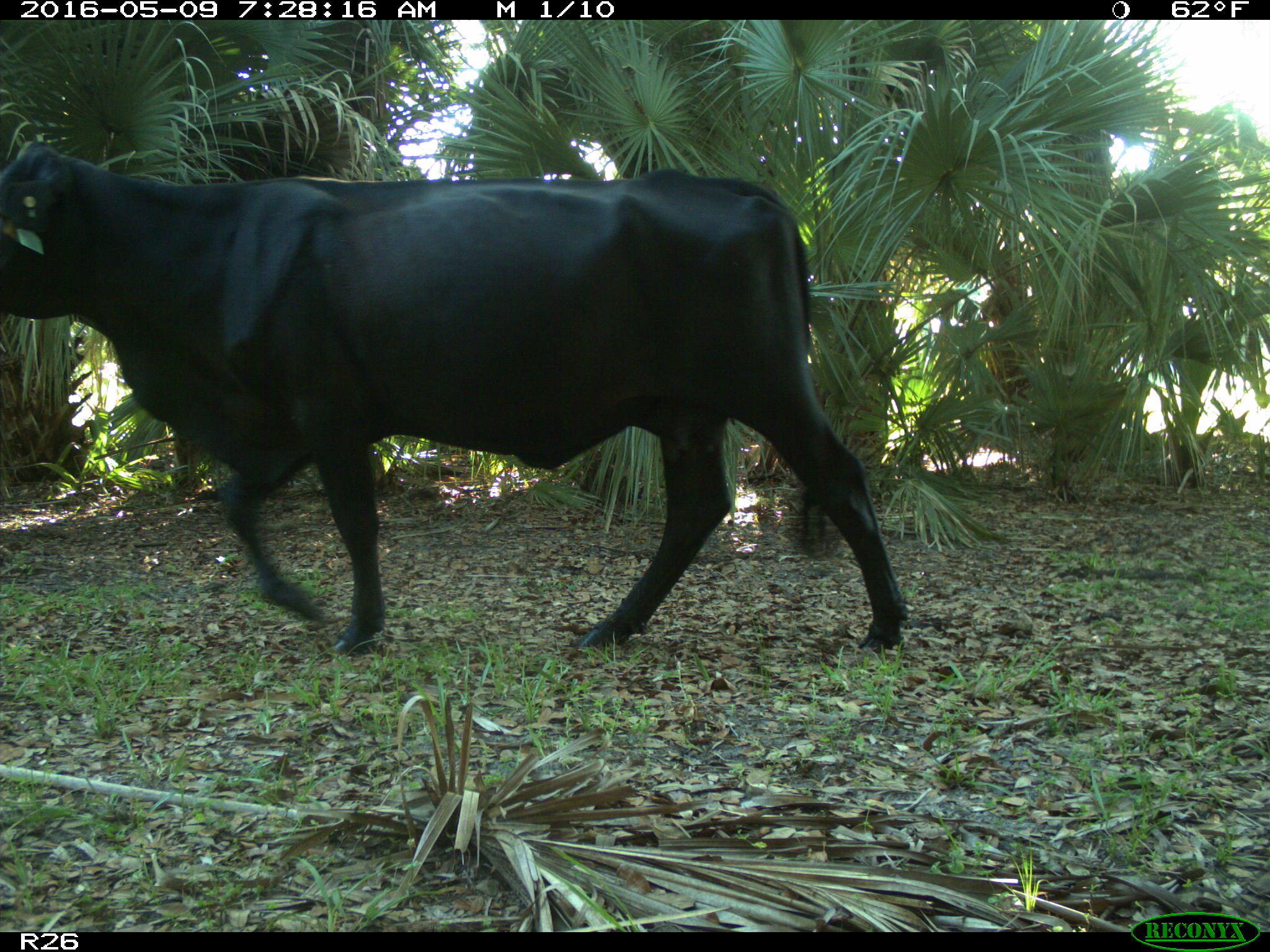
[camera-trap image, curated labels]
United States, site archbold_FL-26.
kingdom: Animalia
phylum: Chordata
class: Mammalia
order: Artiodactyla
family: Bovidae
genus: Bos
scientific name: Bos taurus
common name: domestic cow